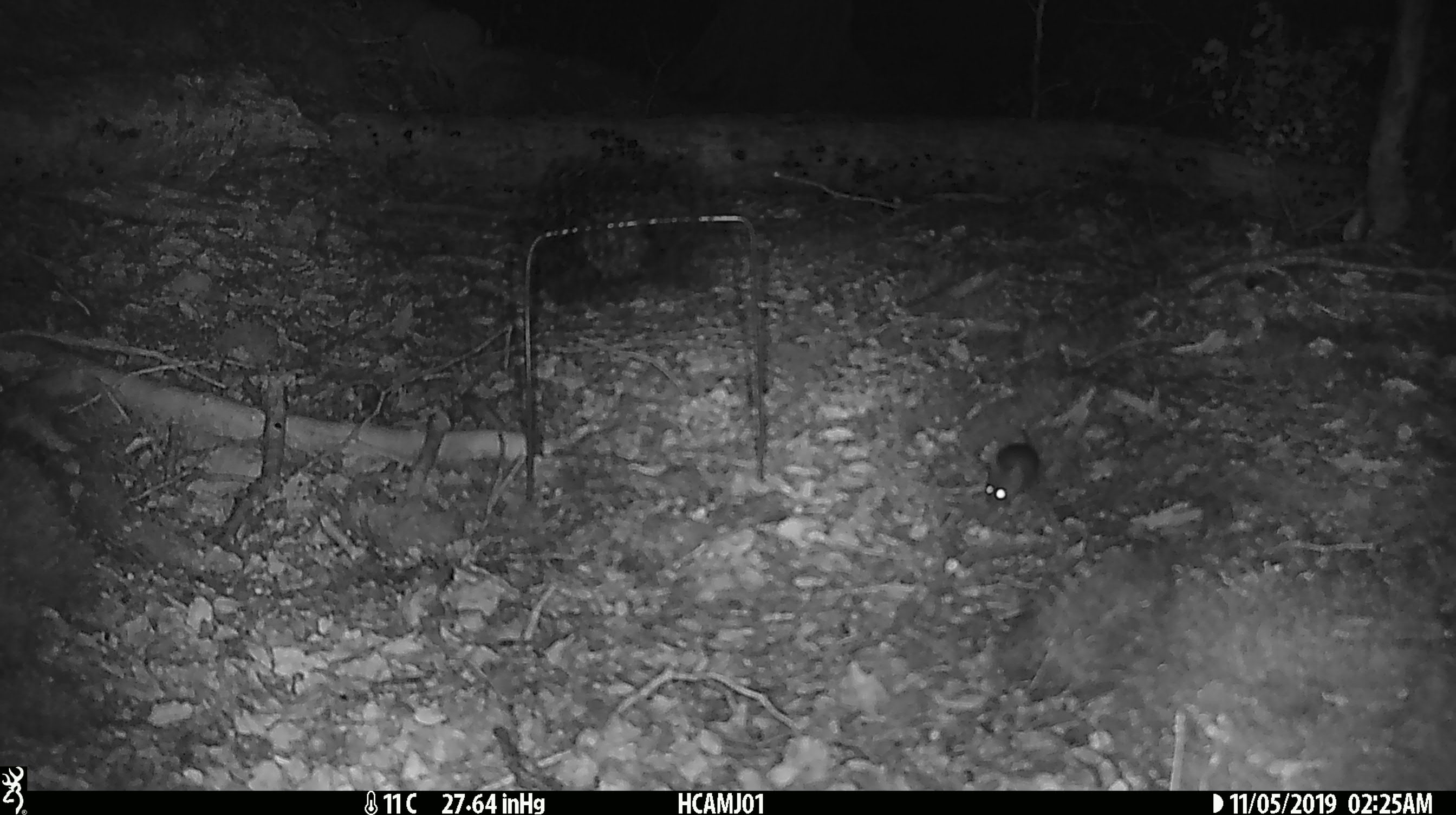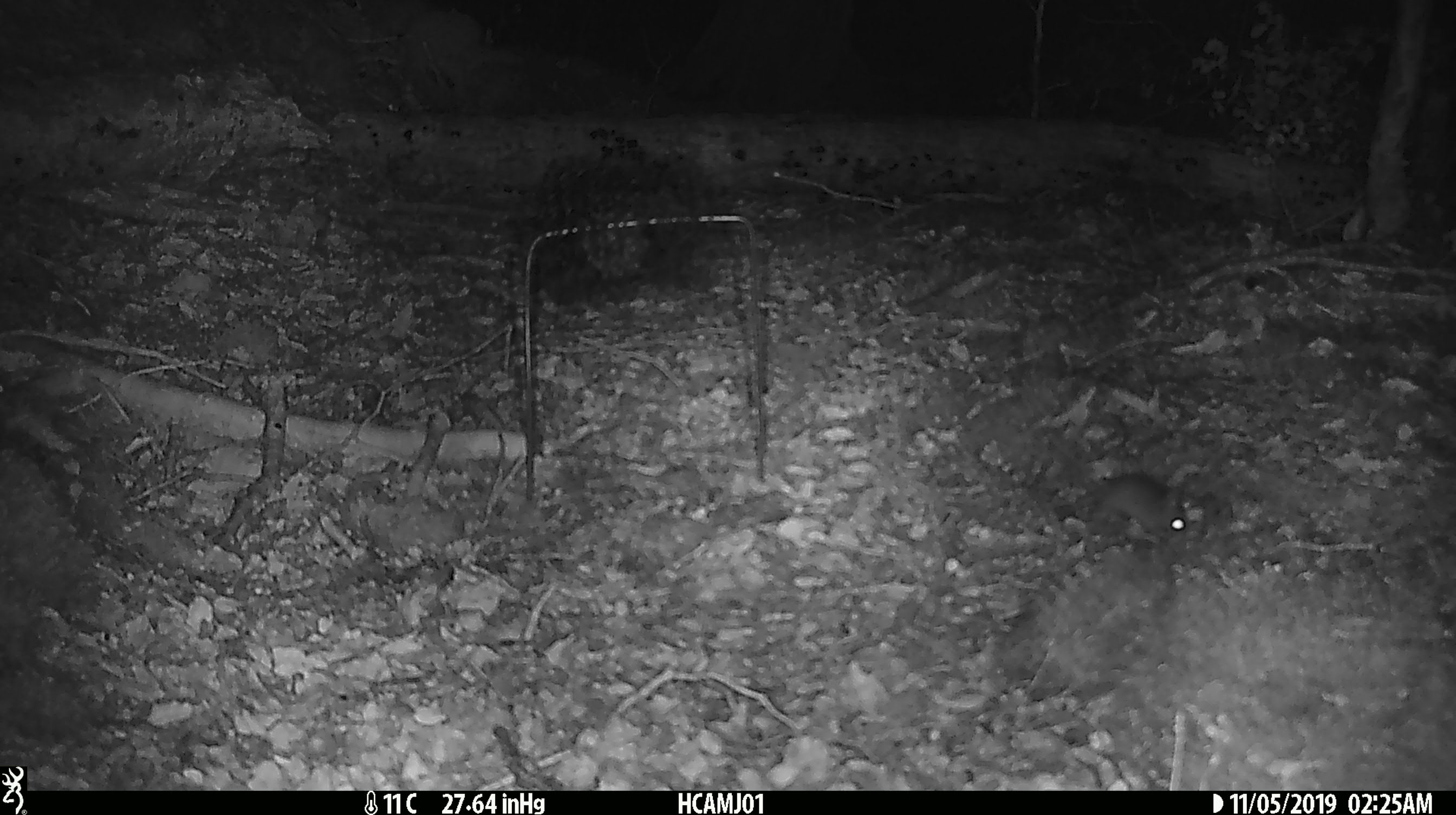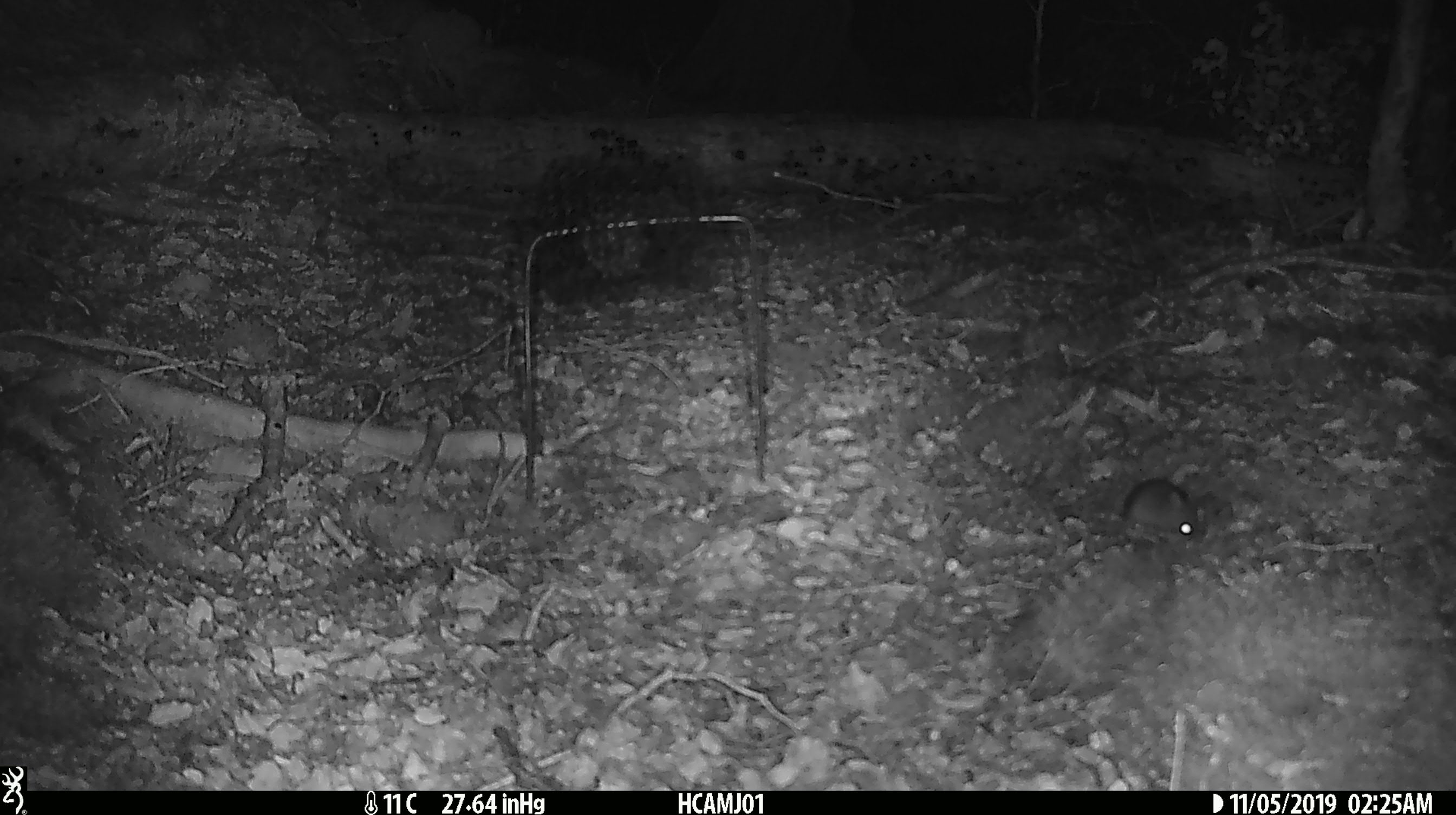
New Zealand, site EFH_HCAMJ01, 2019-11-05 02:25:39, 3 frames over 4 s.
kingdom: Animalia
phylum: Chordata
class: Mammalia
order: Rodentia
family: Muridae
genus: Mus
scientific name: Mus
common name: mouse